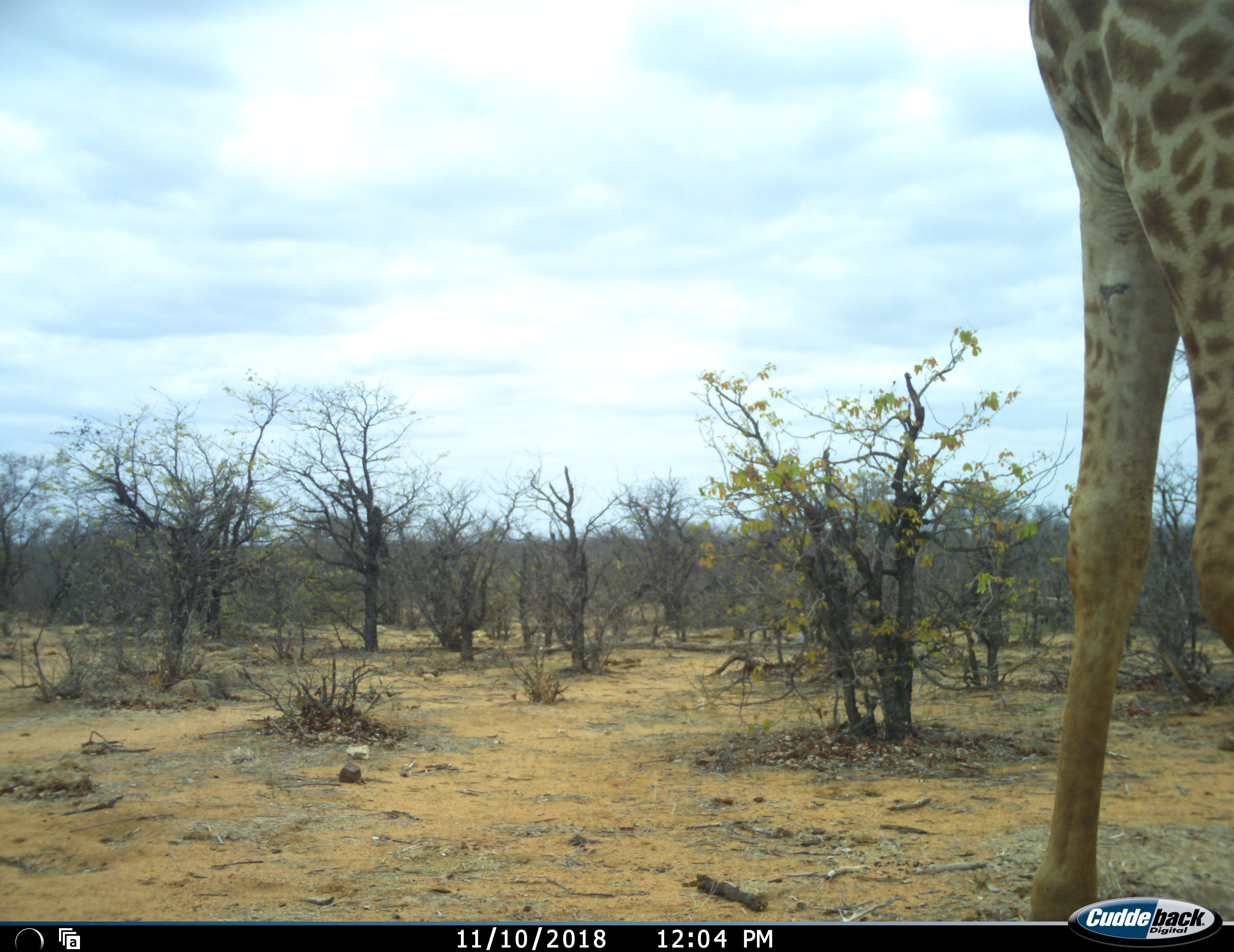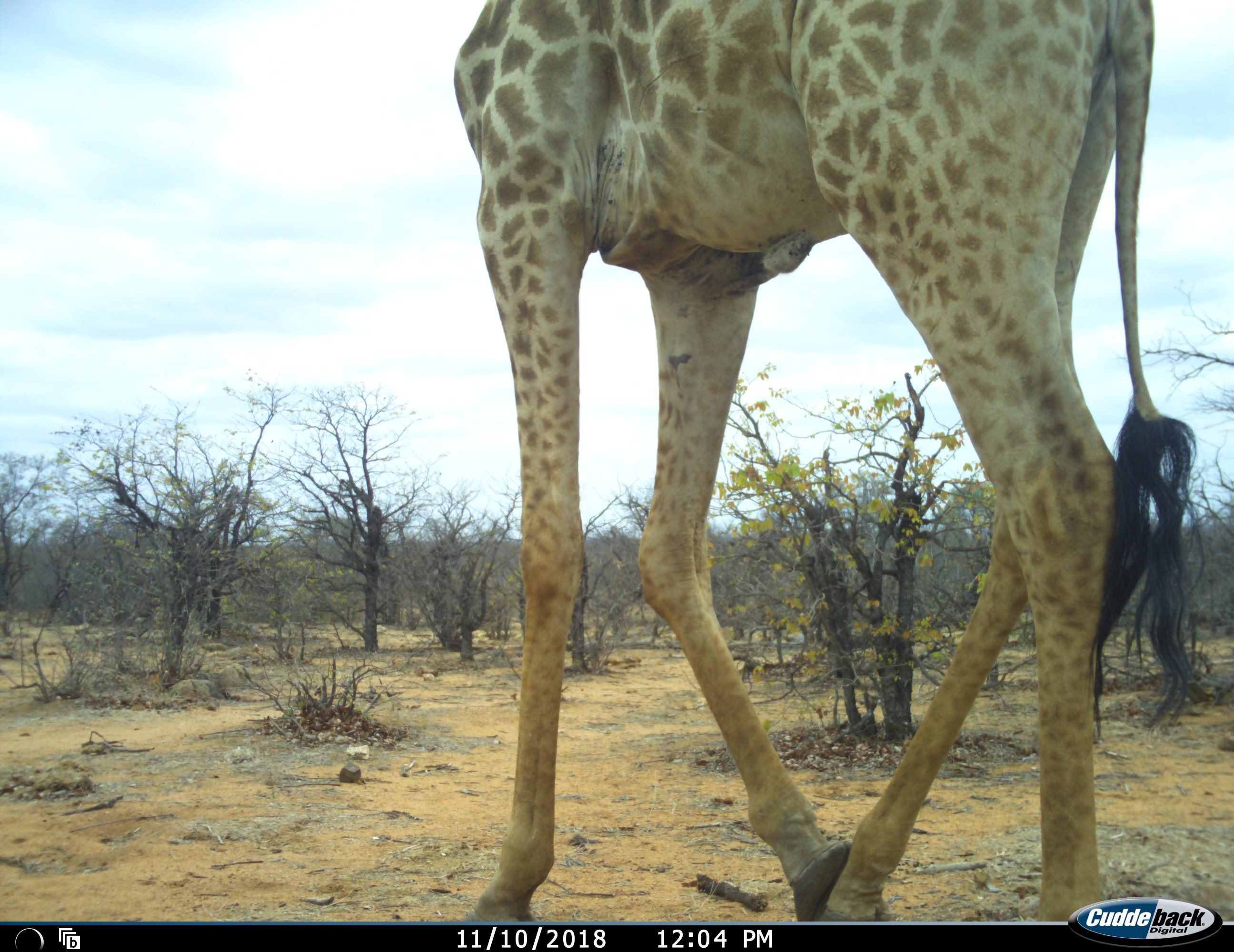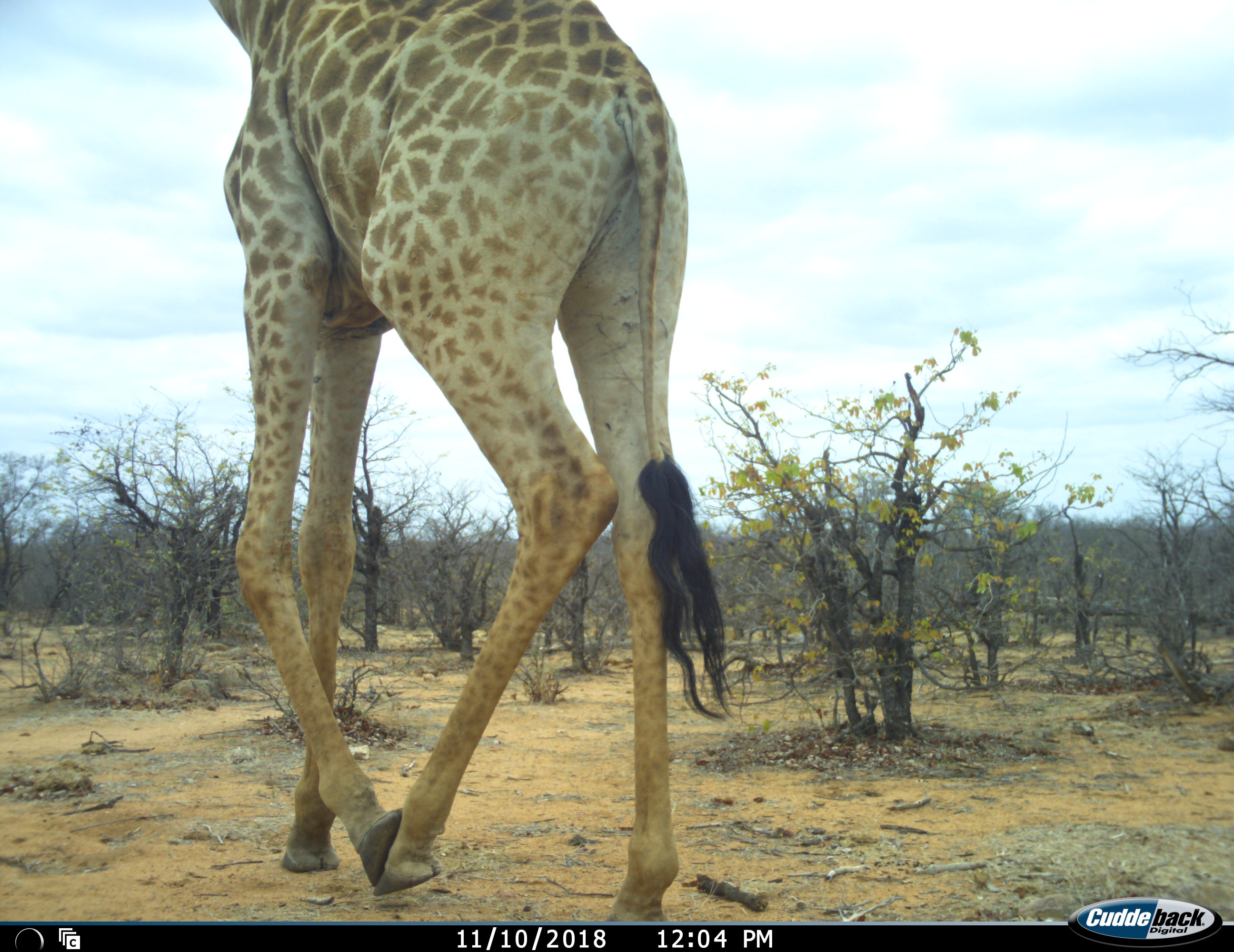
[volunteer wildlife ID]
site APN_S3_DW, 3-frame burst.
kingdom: Animalia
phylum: Chordata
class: Mammalia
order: Artiodactyla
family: Giraffidae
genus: Giraffa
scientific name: Giraffa camelopardalis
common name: giraffe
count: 1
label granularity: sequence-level